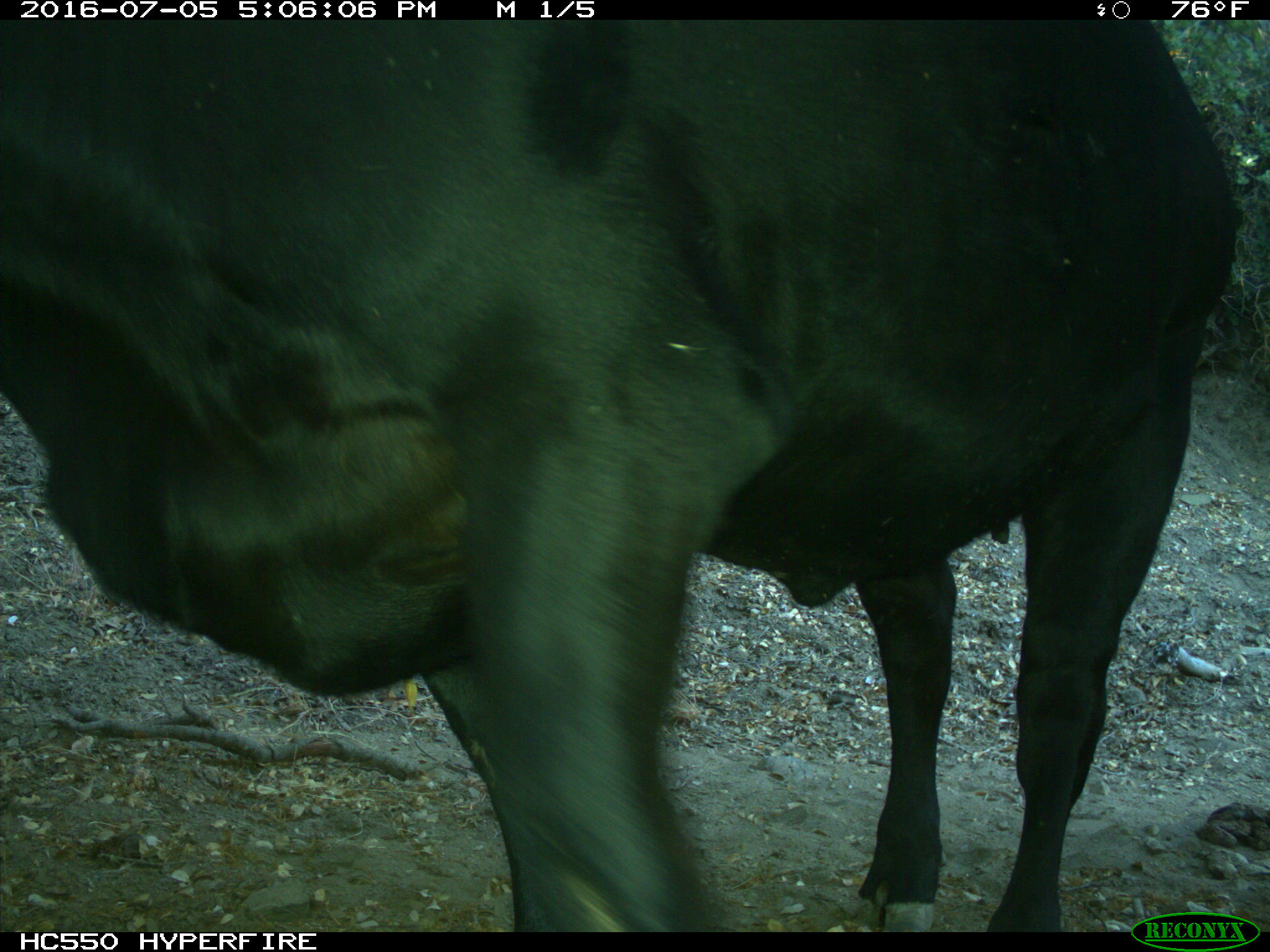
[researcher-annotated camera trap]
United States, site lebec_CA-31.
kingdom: Animalia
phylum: Chordata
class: Mammalia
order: Artiodactyla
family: Bovidae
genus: Bos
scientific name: Bos taurus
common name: domestic cow